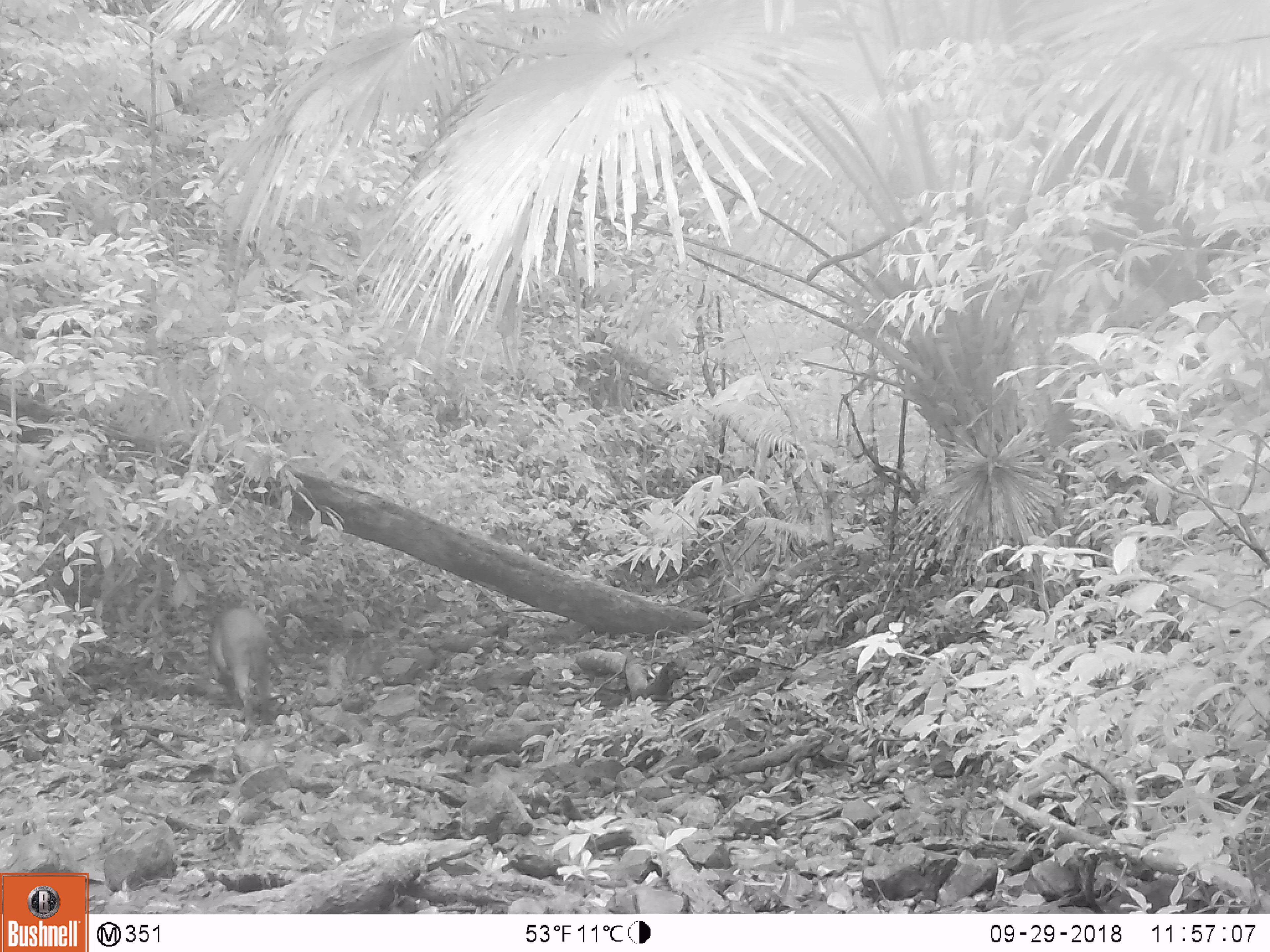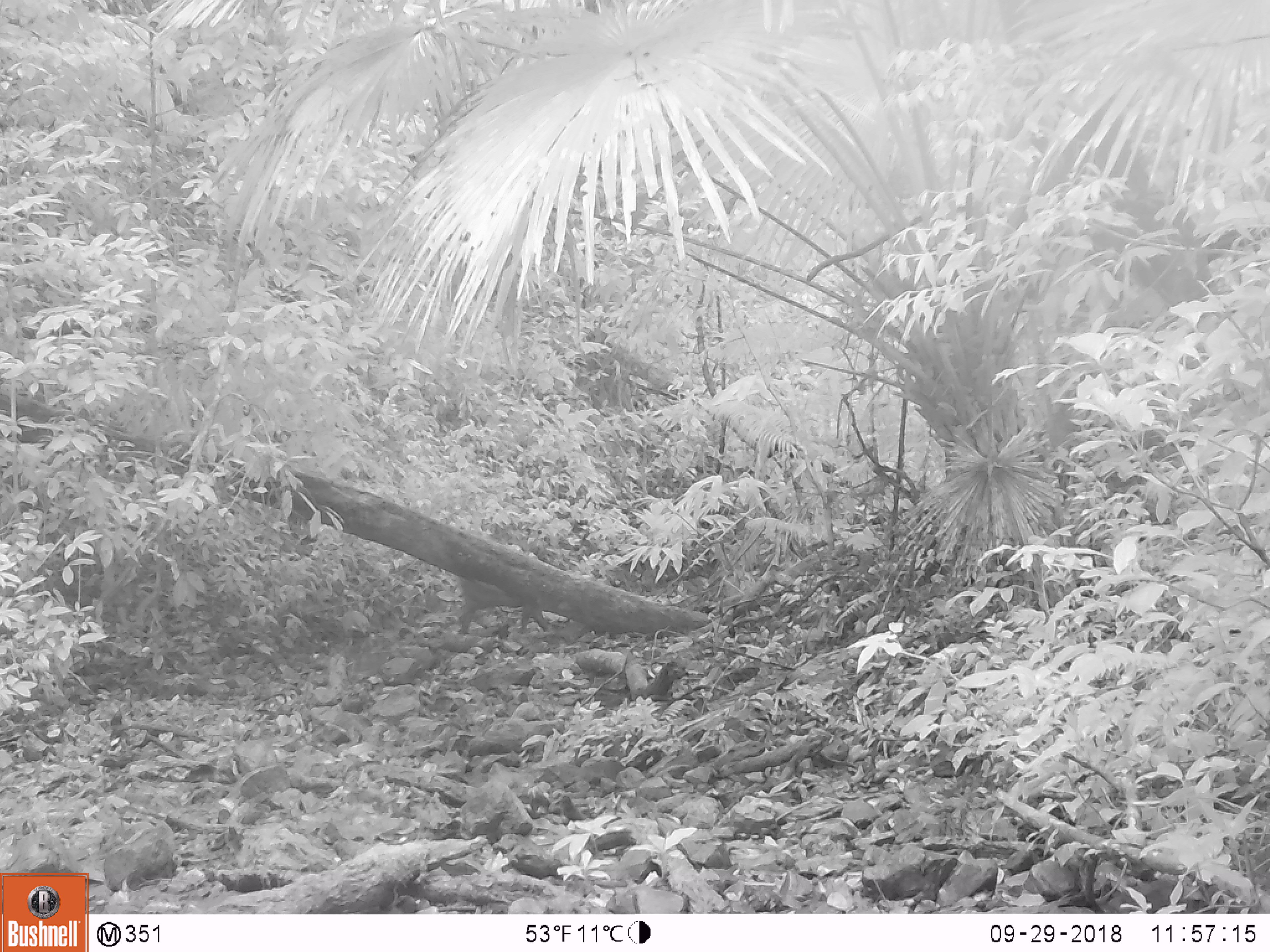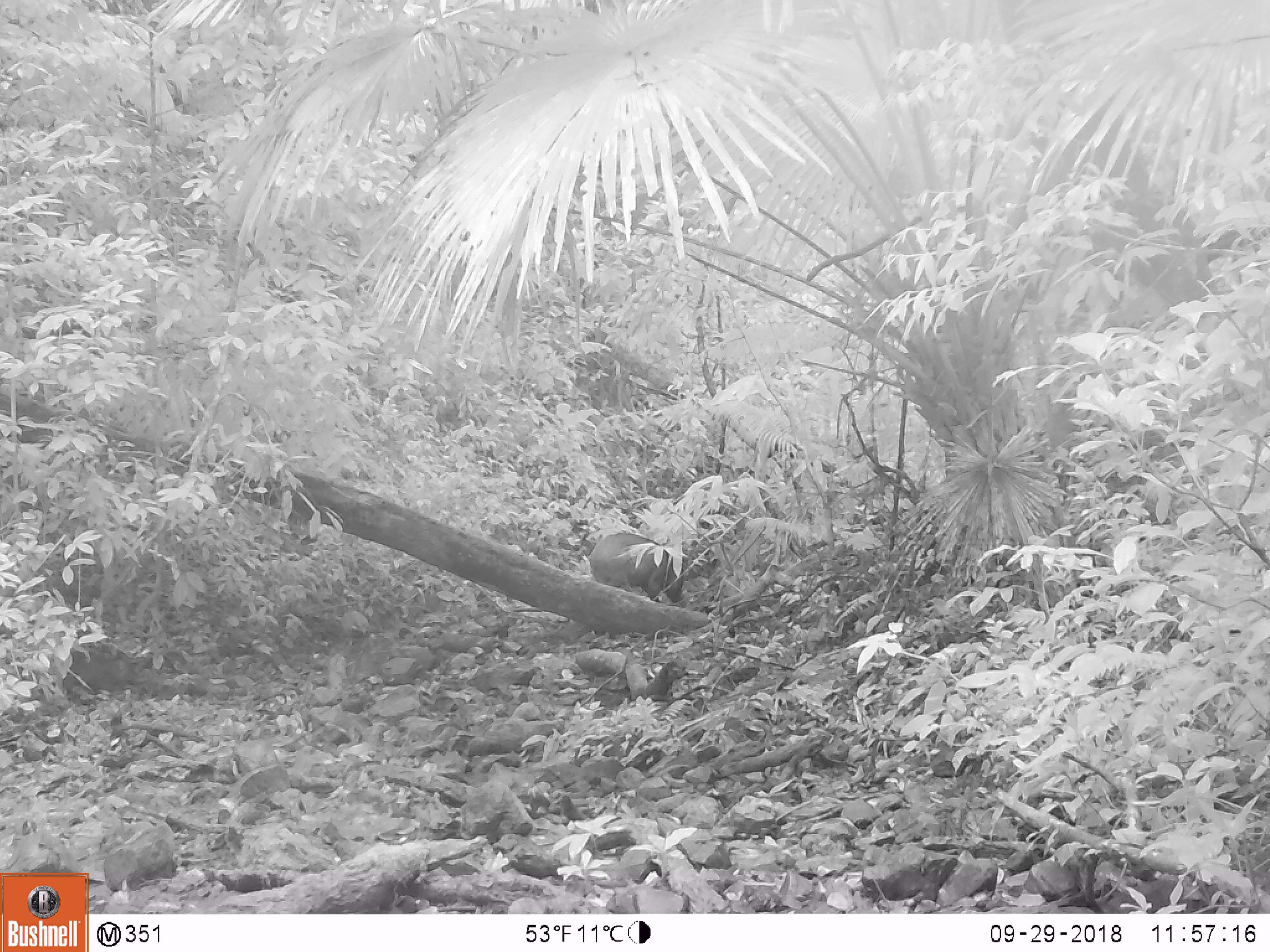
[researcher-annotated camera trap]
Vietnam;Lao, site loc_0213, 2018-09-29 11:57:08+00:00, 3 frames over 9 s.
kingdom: Animalia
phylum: Chordata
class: Mammalia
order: Artiodactyla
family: Suidae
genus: Sus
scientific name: Sus scrofa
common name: eurasian wild pig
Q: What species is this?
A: Eurasian wild pig (Sus scrofa).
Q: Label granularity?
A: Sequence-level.